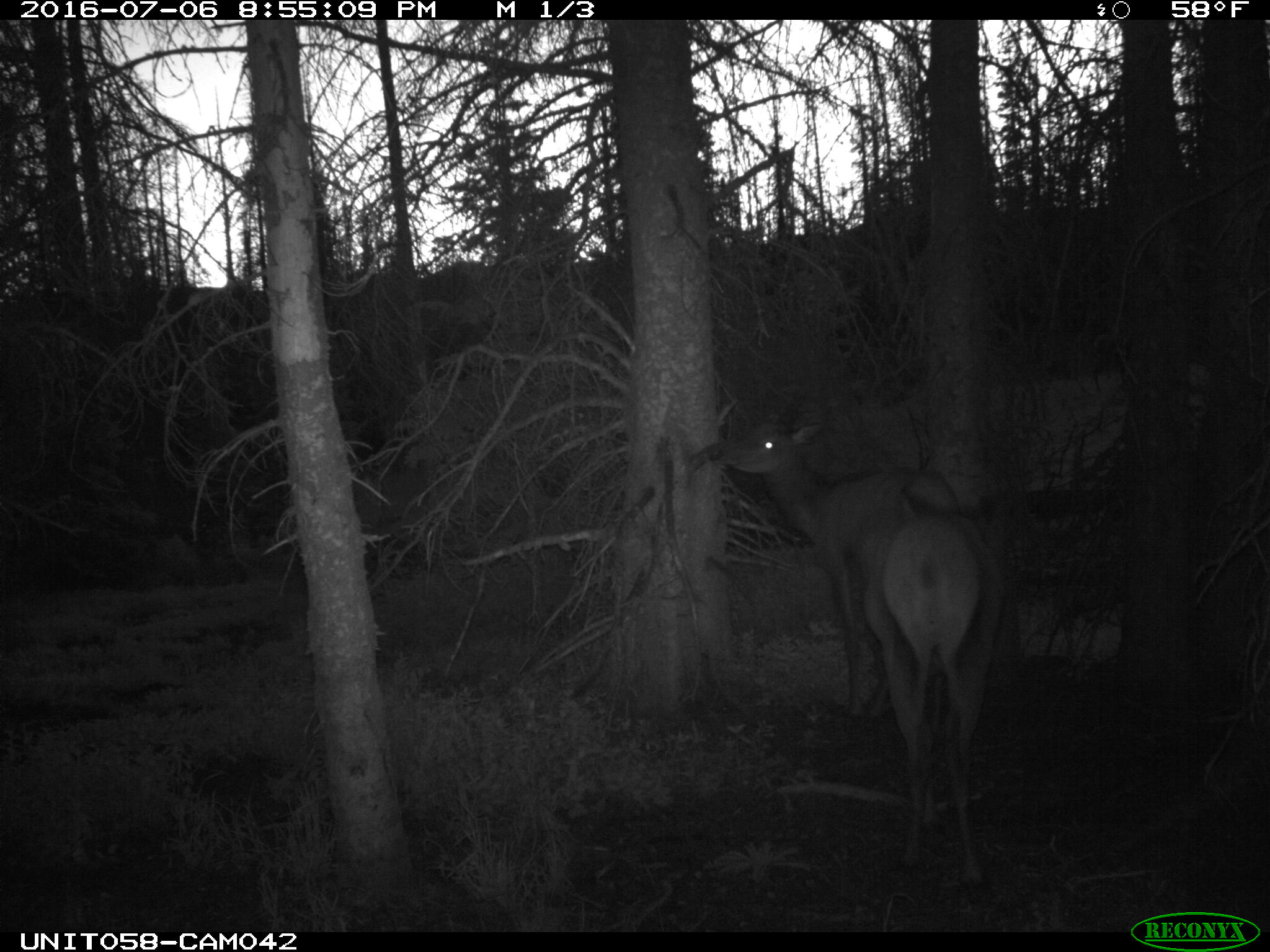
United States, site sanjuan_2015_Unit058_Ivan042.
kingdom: Animalia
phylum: Chordata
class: Mammalia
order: Artiodactyla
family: Cervidae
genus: Cervus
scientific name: Cervus elaphus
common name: red deer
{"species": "Cervus elaphus (red deer)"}